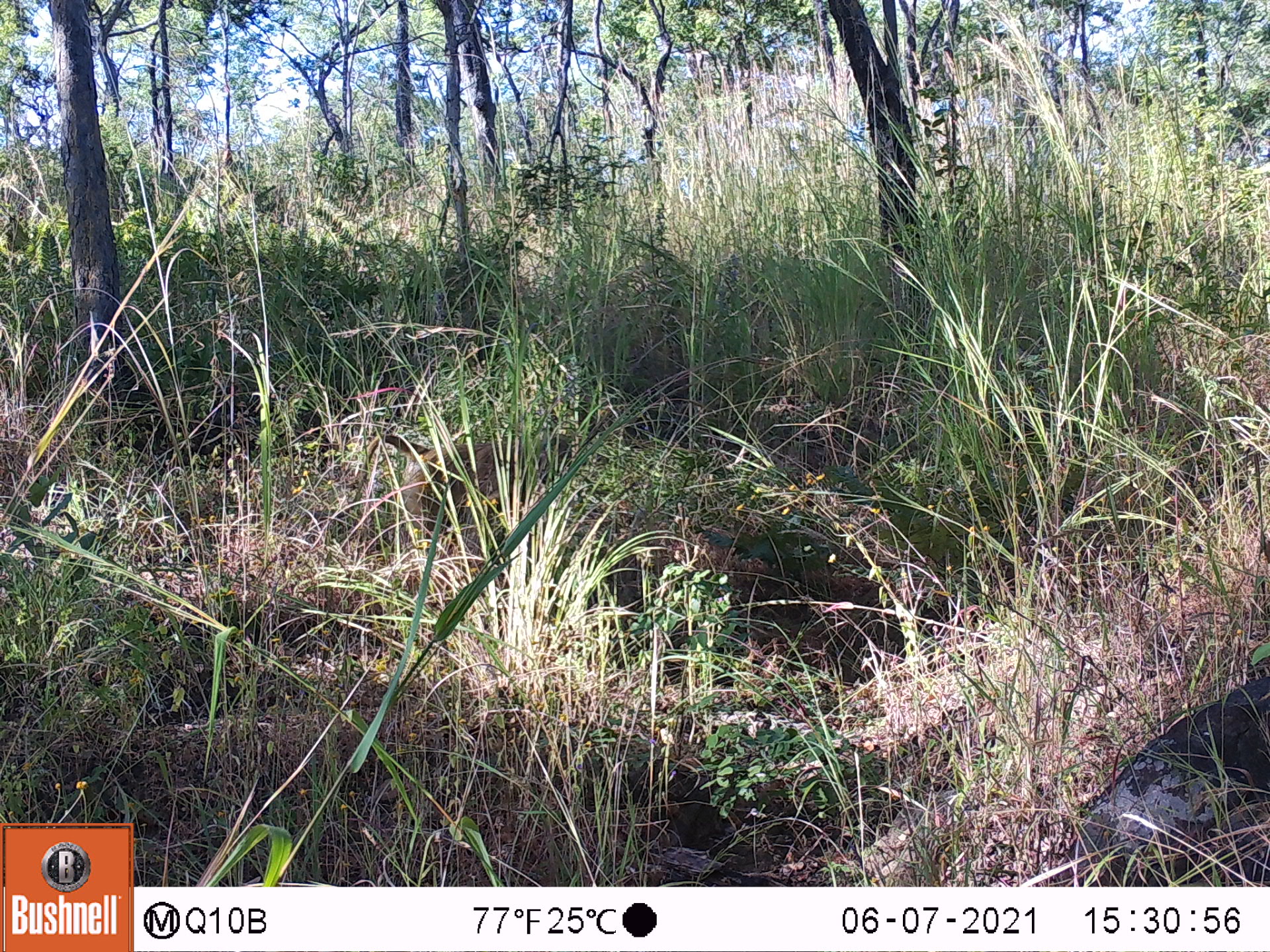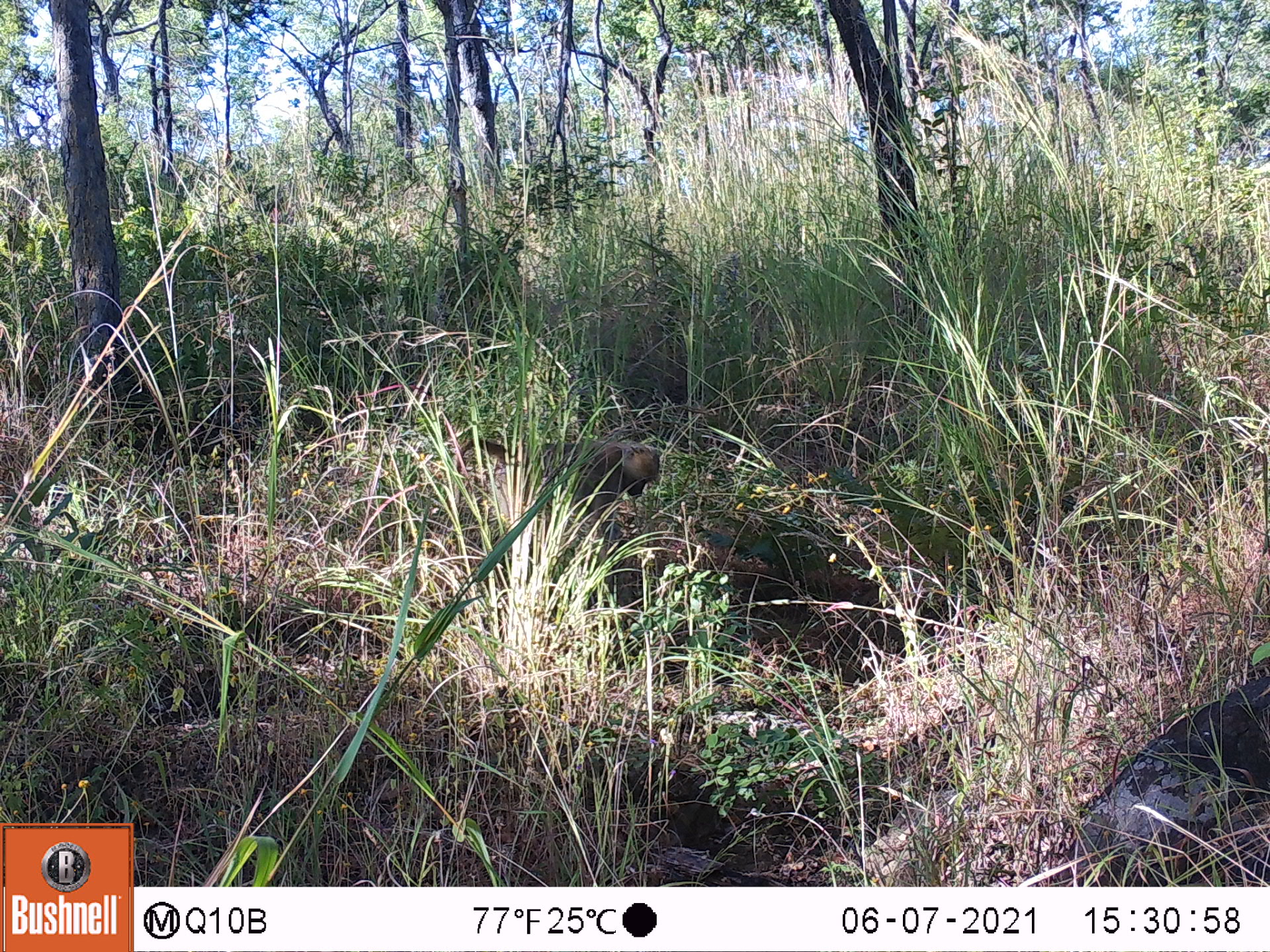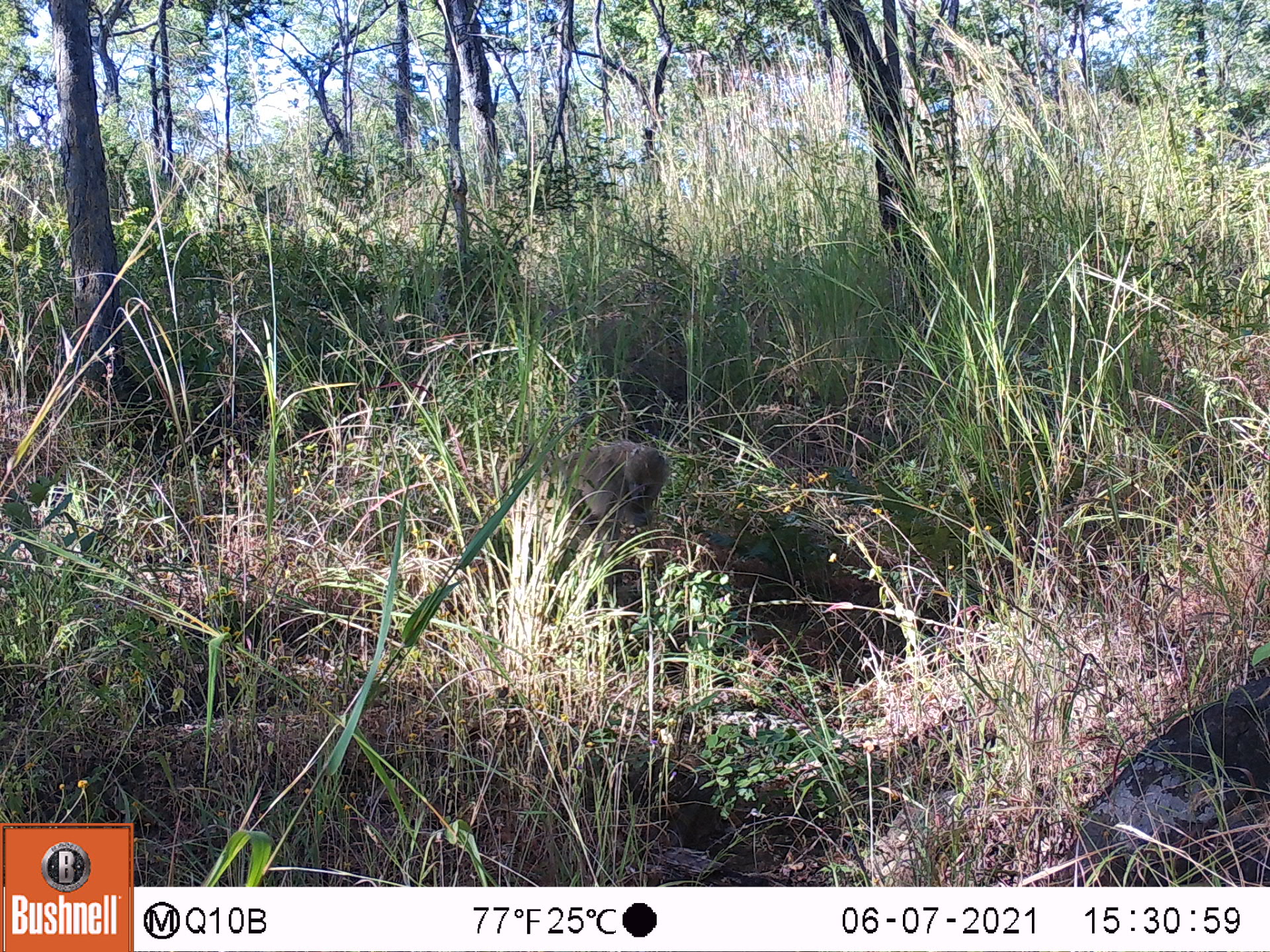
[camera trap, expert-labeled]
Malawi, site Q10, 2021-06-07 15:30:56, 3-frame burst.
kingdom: Animalia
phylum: Chordata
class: Mammalia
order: Primates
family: Cercopithecidae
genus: Papio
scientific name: Papio cynocephalus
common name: yellow baboon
Yellow baboon (Papio cynocephalus), count 1.